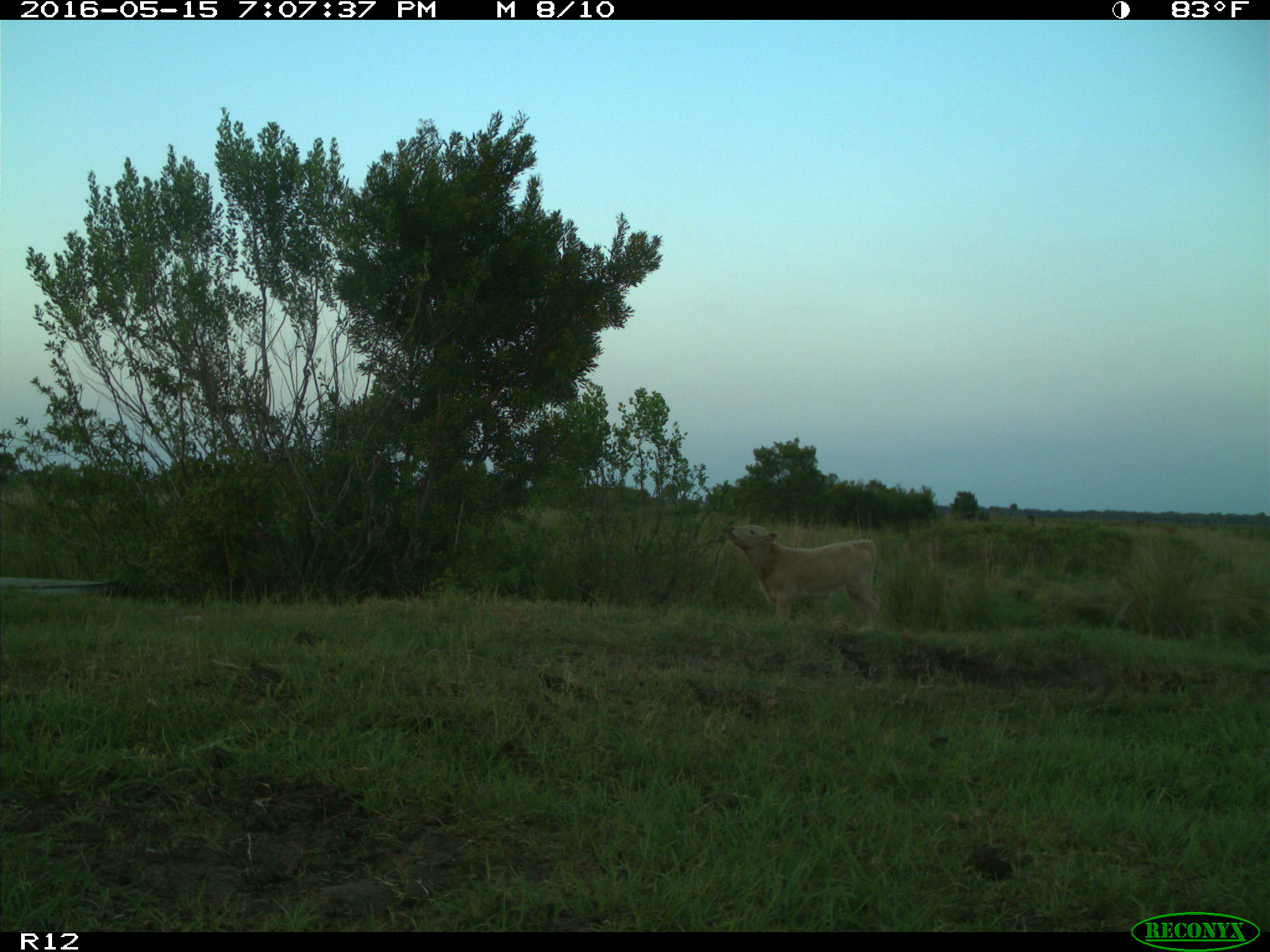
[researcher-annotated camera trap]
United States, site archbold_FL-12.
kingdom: Animalia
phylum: Chordata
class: Mammalia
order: Artiodactyla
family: Bovidae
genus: Bos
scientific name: Bos taurus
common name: domestic cow